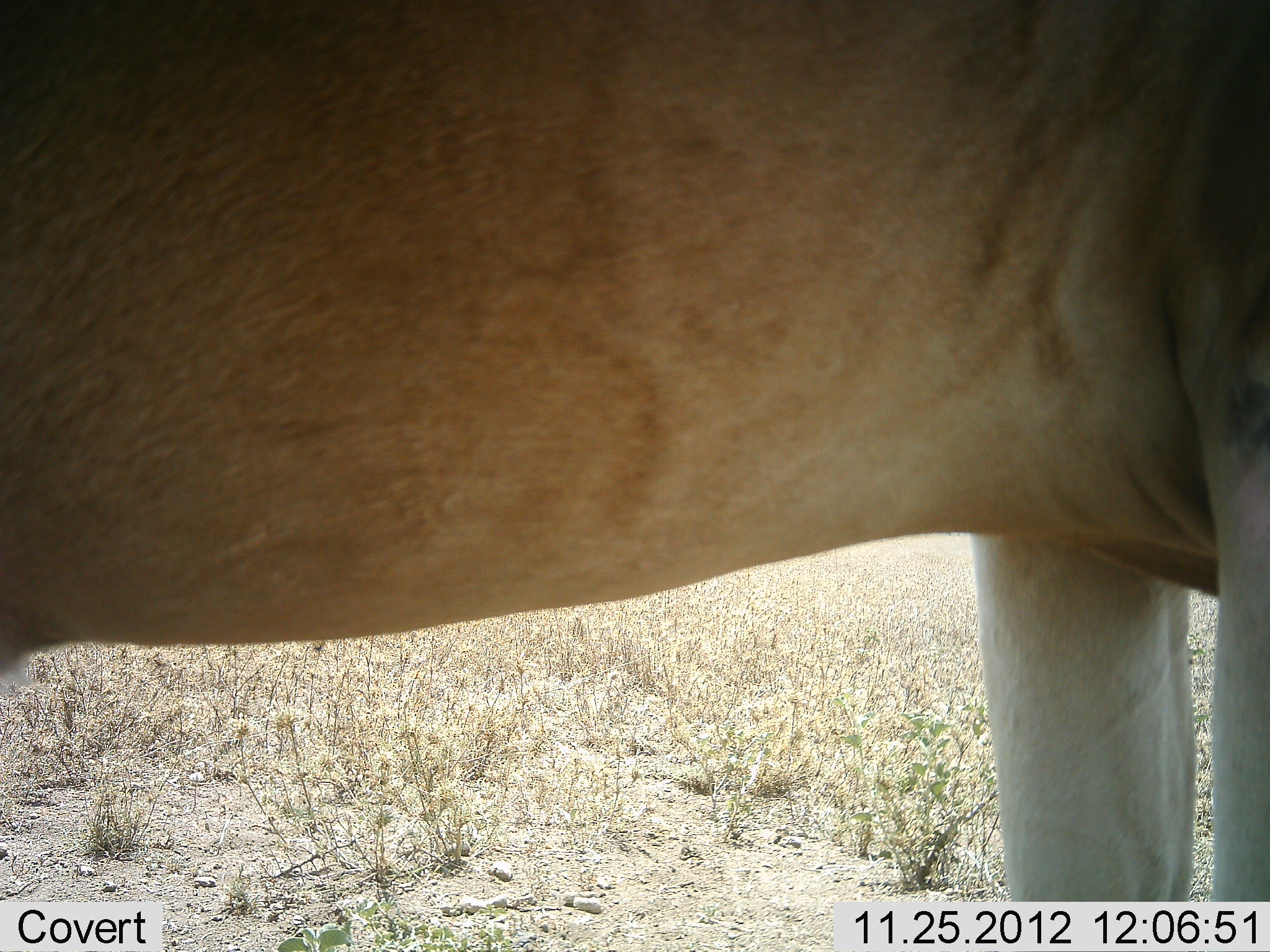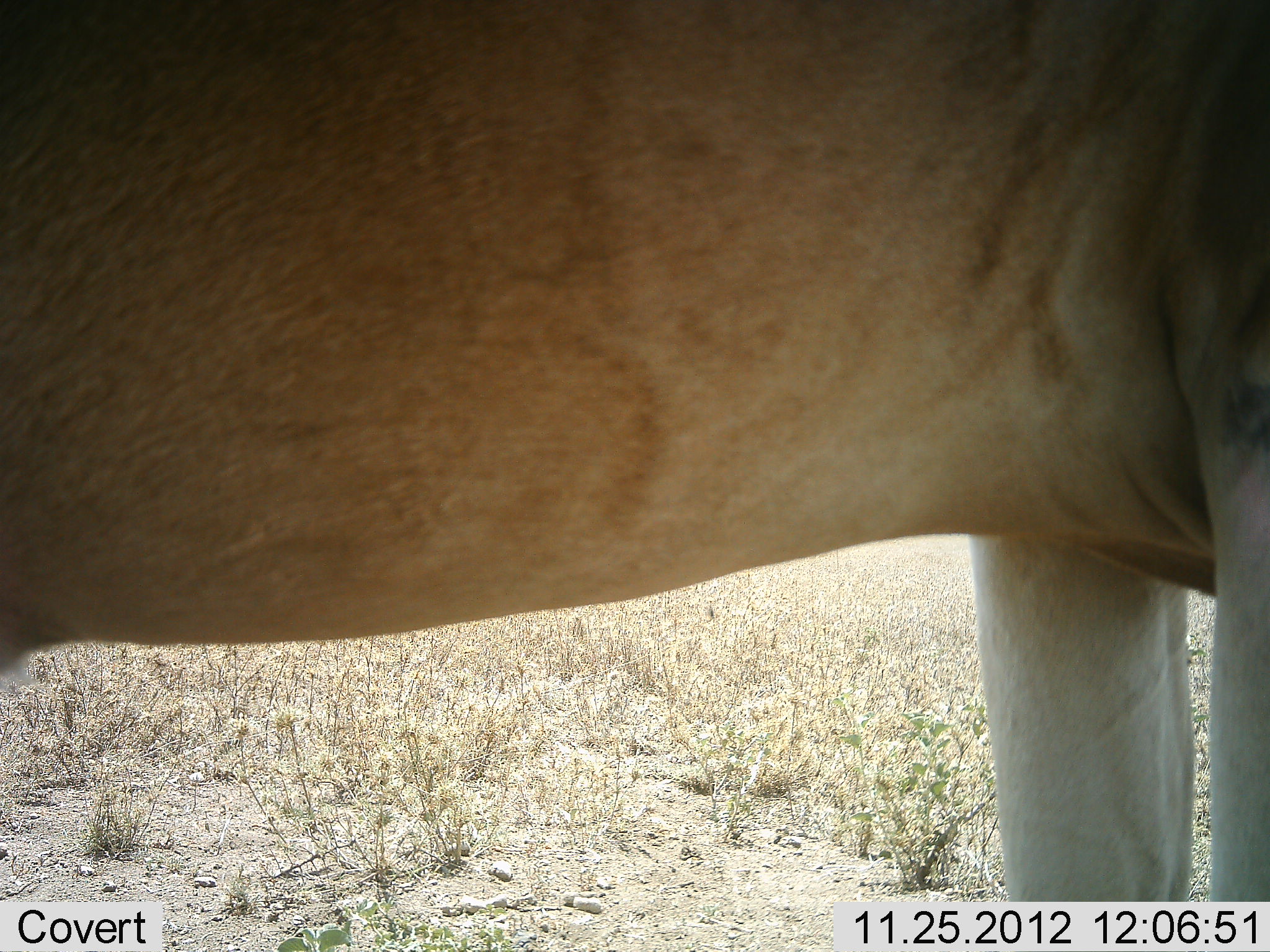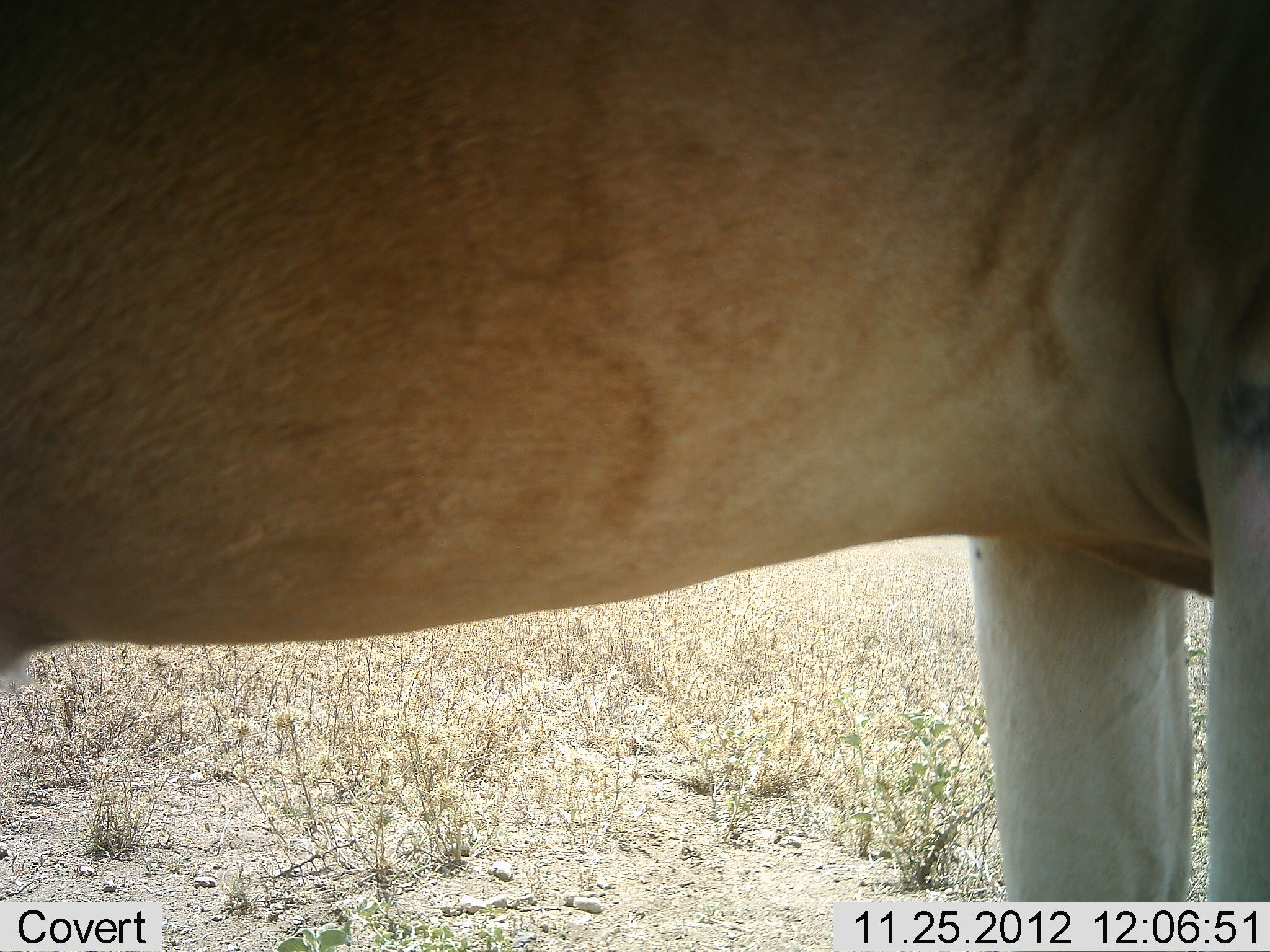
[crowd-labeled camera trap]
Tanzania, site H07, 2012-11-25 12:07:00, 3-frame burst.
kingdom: Animalia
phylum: Chordata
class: Mammalia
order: Artiodactyla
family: Bovidae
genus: Alcelaphus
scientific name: Alcelaphus buselaphus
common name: hartebeest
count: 1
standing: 100%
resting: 0%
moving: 0%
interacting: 0%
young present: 0%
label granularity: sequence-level